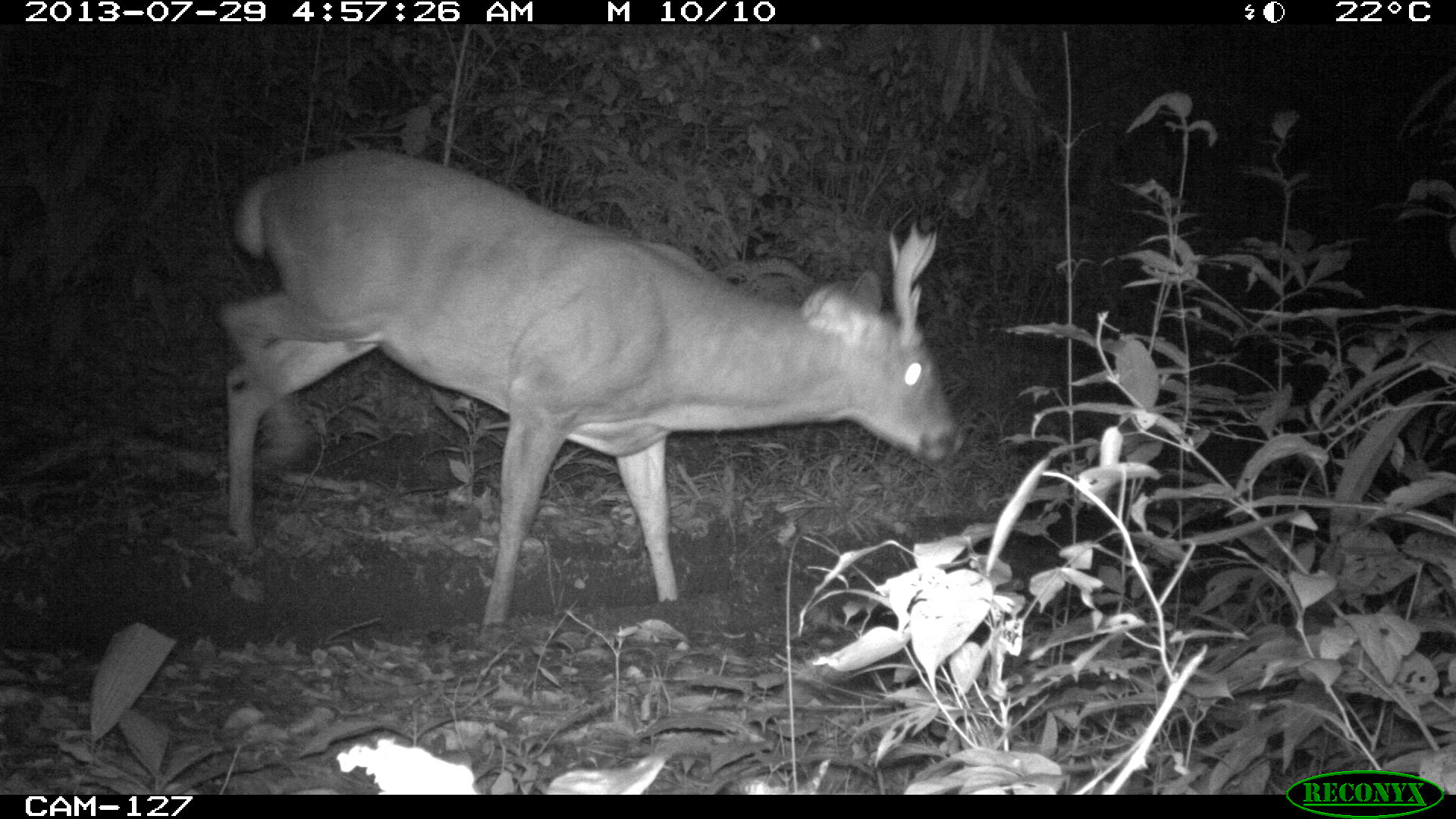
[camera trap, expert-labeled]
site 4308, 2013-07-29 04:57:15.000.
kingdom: Animalia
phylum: Chordata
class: Mammalia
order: Artiodactyla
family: Cervidae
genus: Odocoileus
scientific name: Odocoileus virginianus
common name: white-tailed deer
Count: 1.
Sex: male.